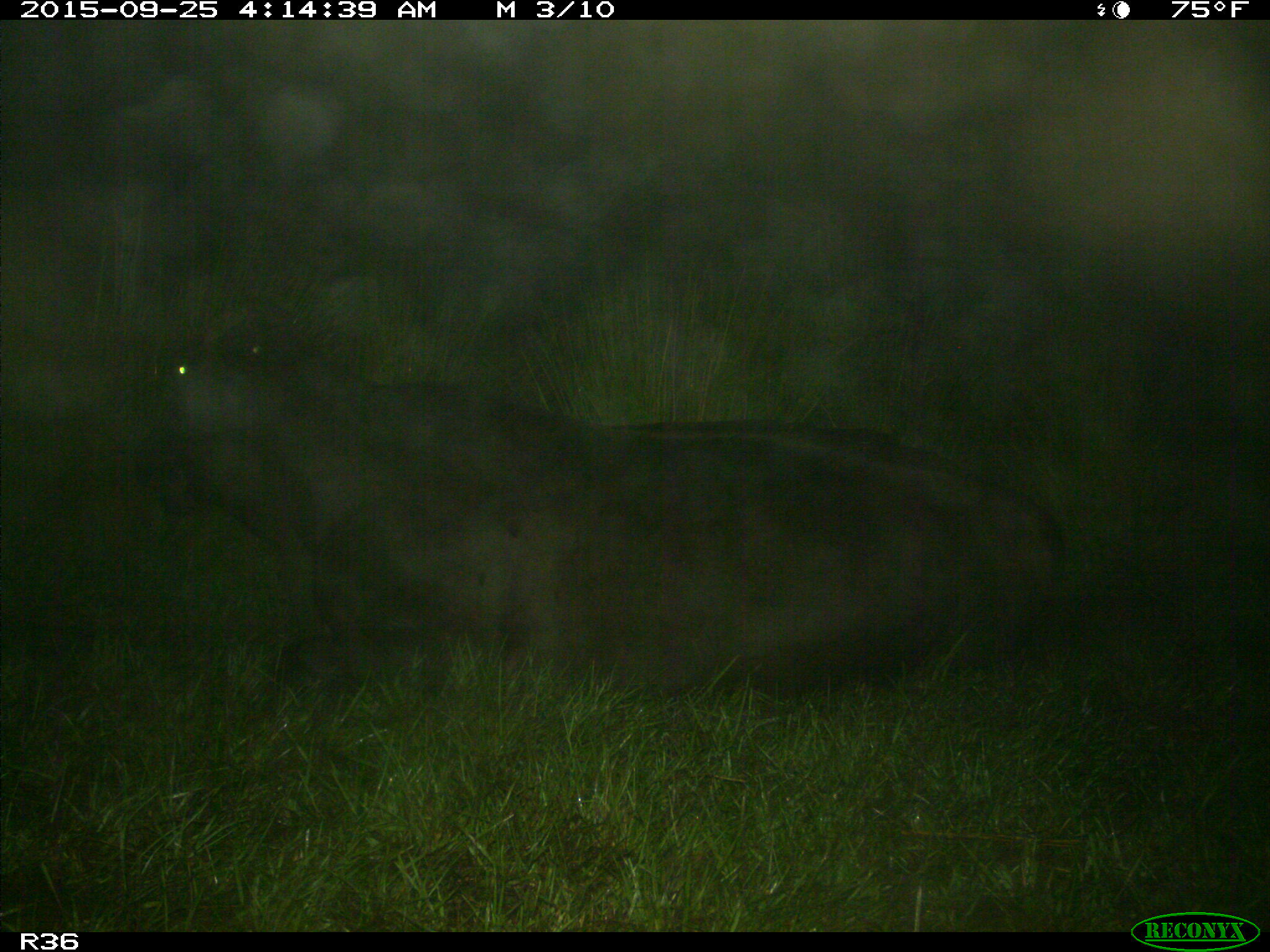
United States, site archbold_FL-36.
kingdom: Animalia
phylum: Chordata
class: Mammalia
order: Artiodactyla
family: Bovidae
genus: Bos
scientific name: Bos taurus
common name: domestic cow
Bos taurus (domestic cow).